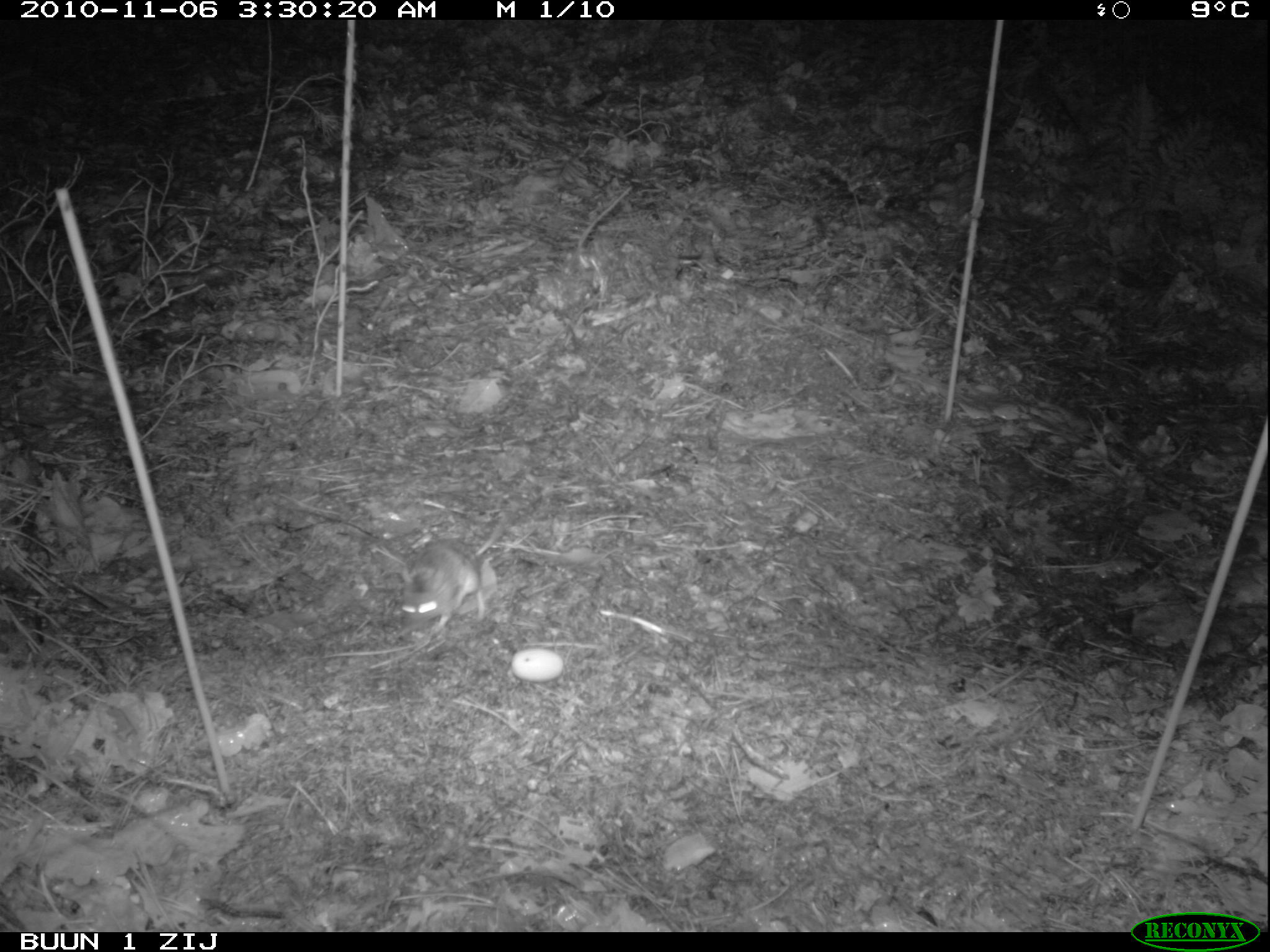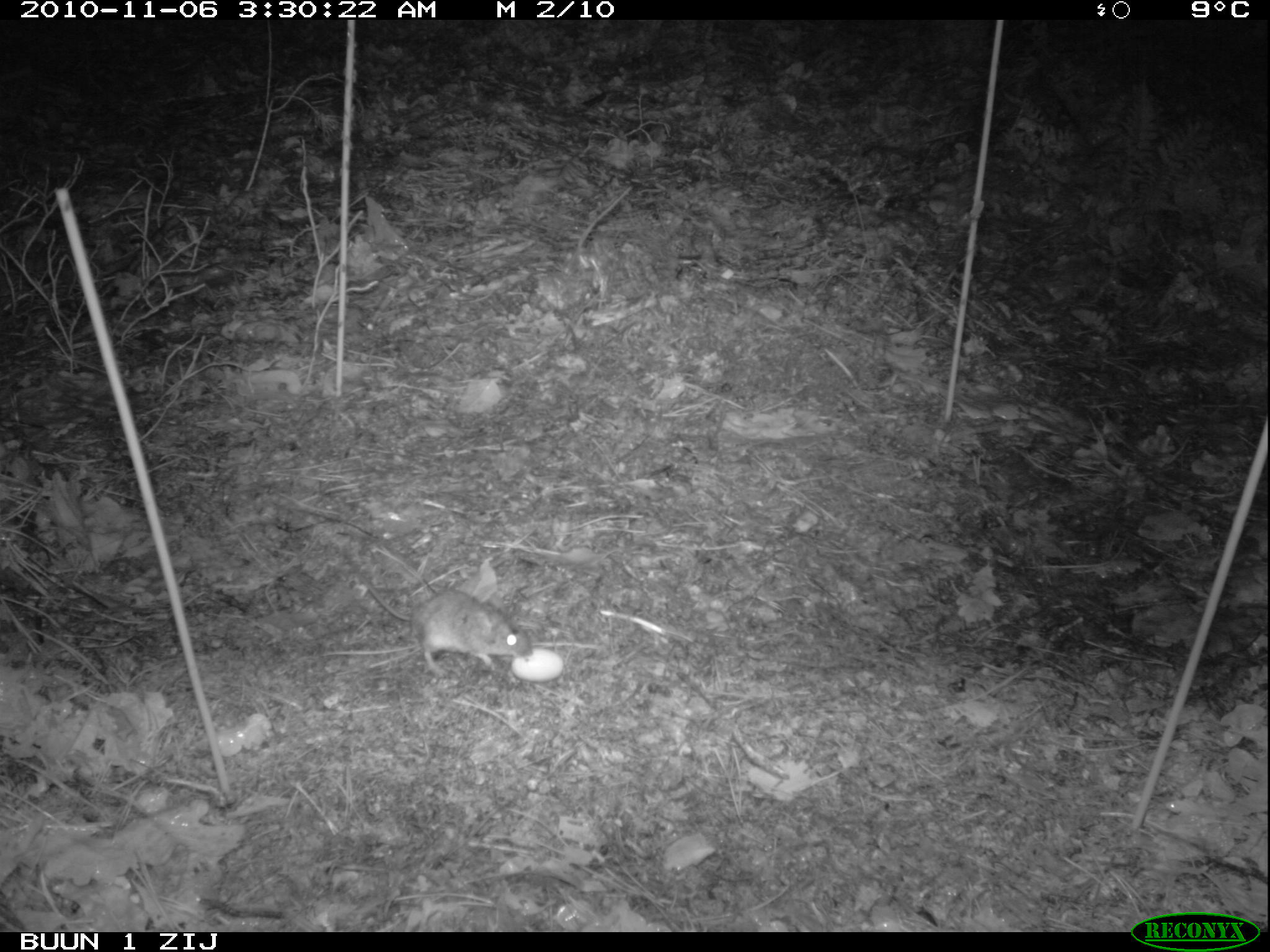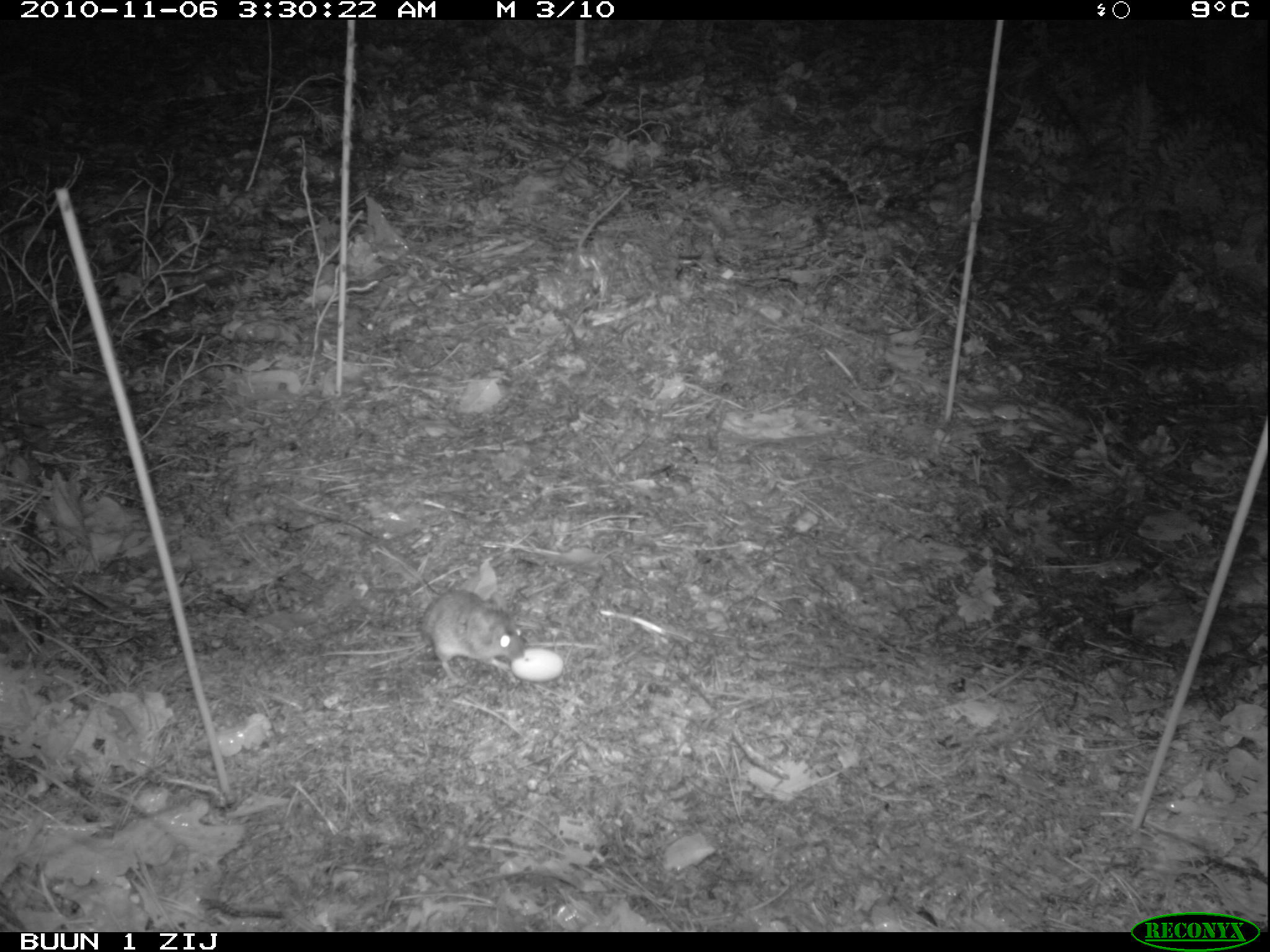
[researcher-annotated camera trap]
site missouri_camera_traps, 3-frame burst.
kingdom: Animalia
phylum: Chordata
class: Mammalia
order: Rodentia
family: Muridae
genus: Apodemus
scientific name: Apodemus sylvaticus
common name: wood mouse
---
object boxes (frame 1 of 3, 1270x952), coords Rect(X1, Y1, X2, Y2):
wood mouse: Rect(365, 516, 511, 665)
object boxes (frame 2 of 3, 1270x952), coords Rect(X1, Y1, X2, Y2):
wood mouse: Rect(397, 575, 561, 700)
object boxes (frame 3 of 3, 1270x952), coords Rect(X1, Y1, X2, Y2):
wood mouse: Rect(397, 575, 578, 706)